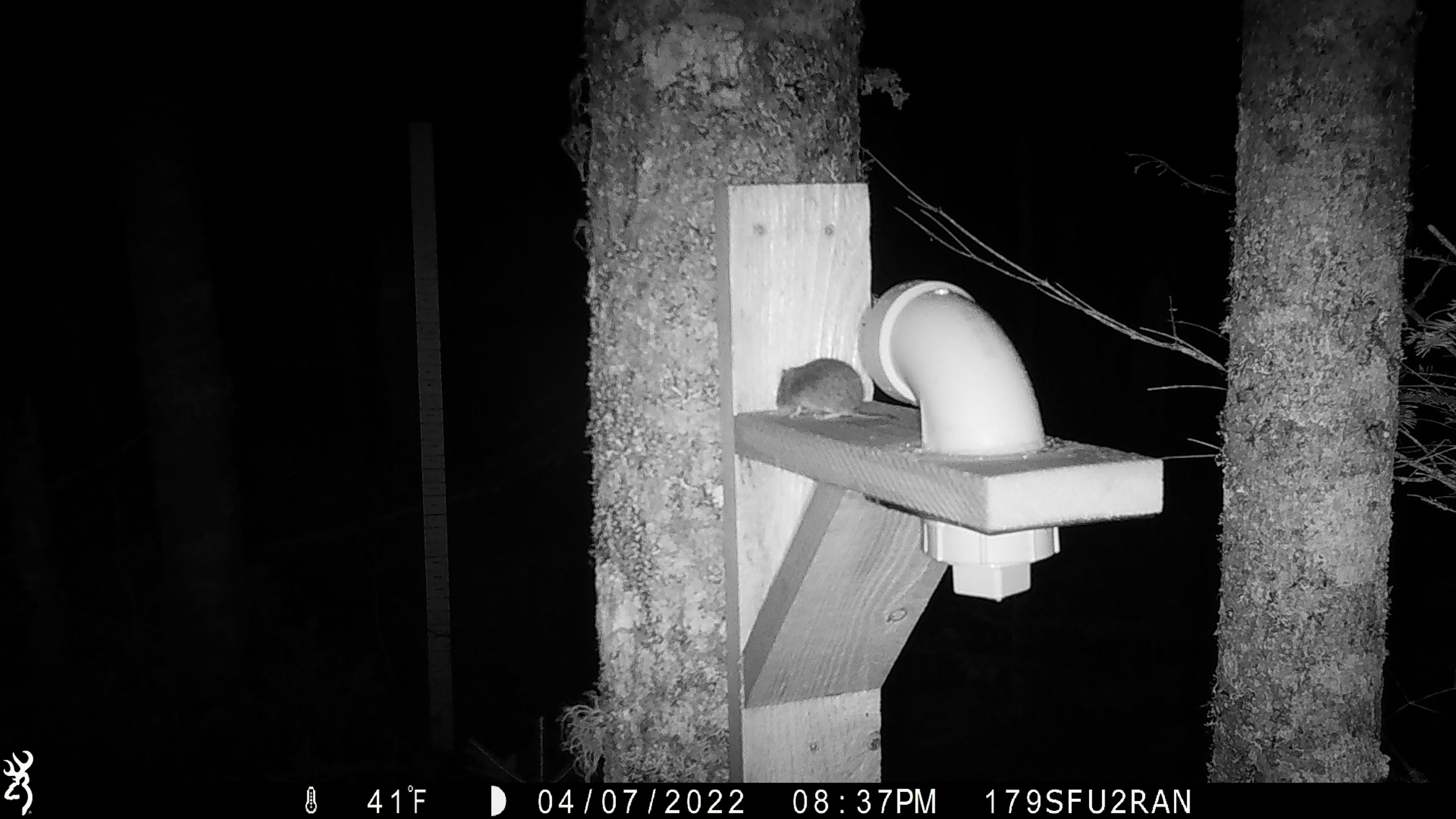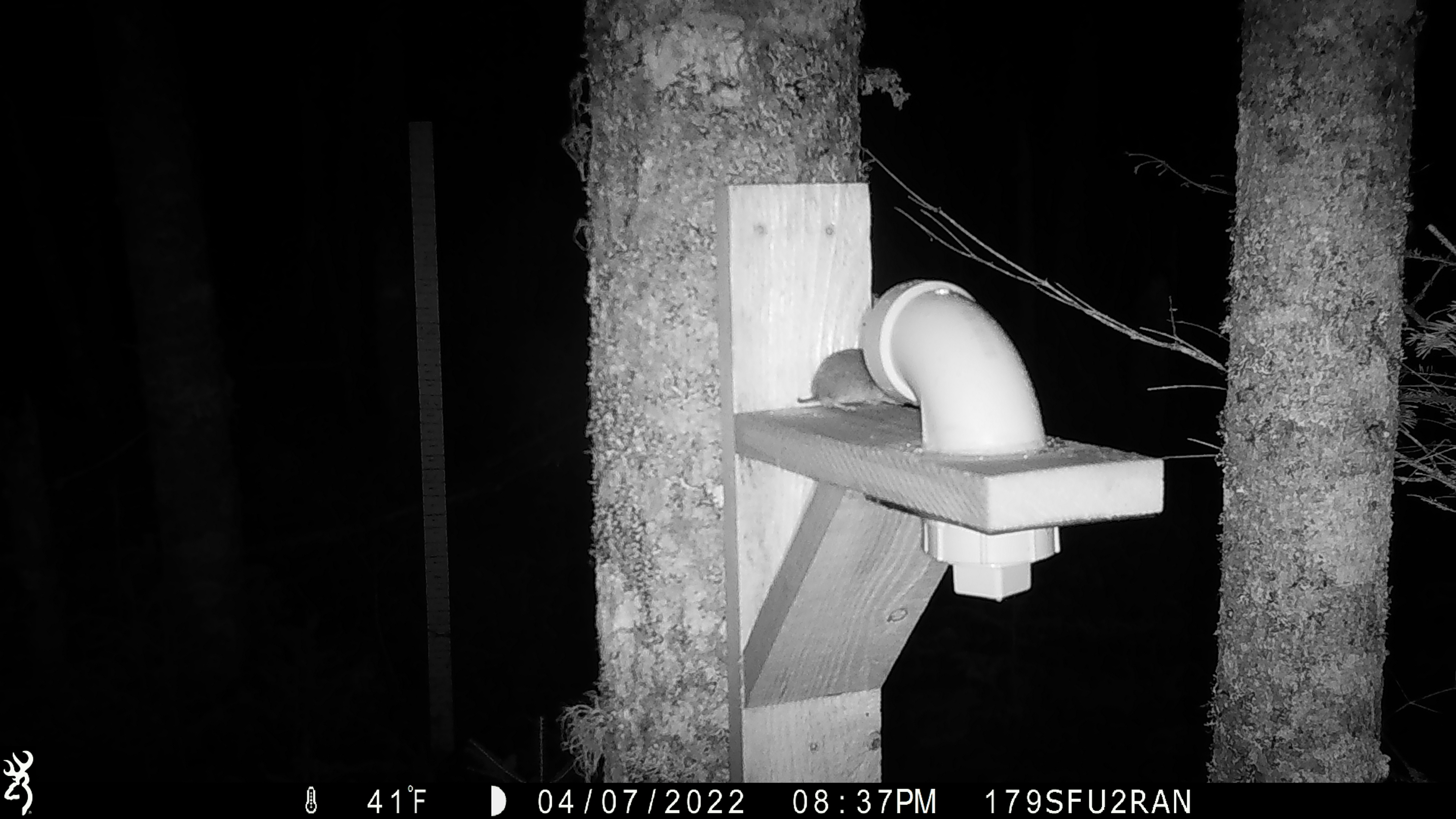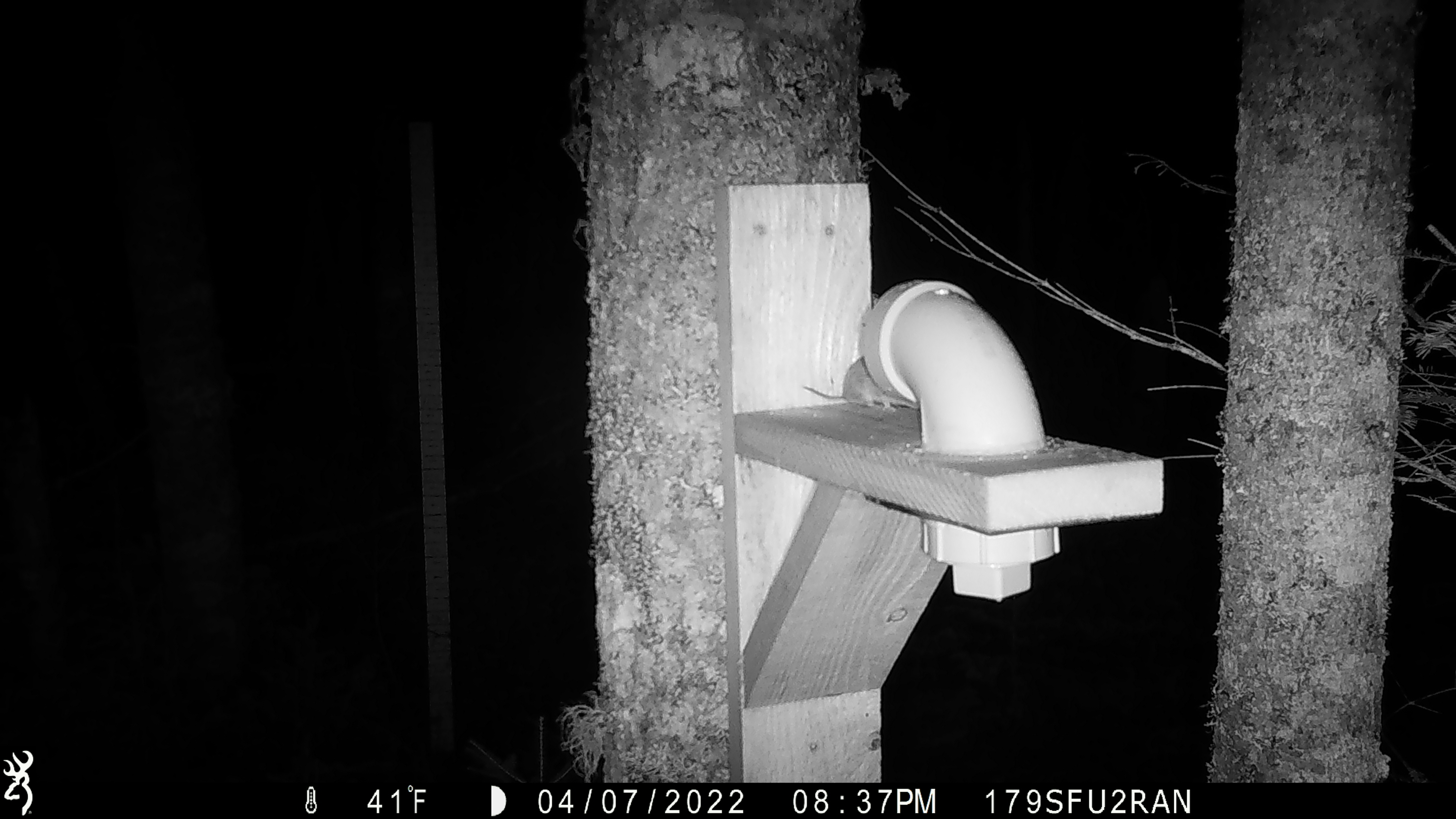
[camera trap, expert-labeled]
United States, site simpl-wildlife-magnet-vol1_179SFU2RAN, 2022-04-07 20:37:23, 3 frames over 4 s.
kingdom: Animalia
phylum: Chordata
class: Mammalia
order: Rodentia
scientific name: Rodentia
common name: mouse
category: mouse sp.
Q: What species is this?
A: Mouse sp. (mouse) (Rodentia).